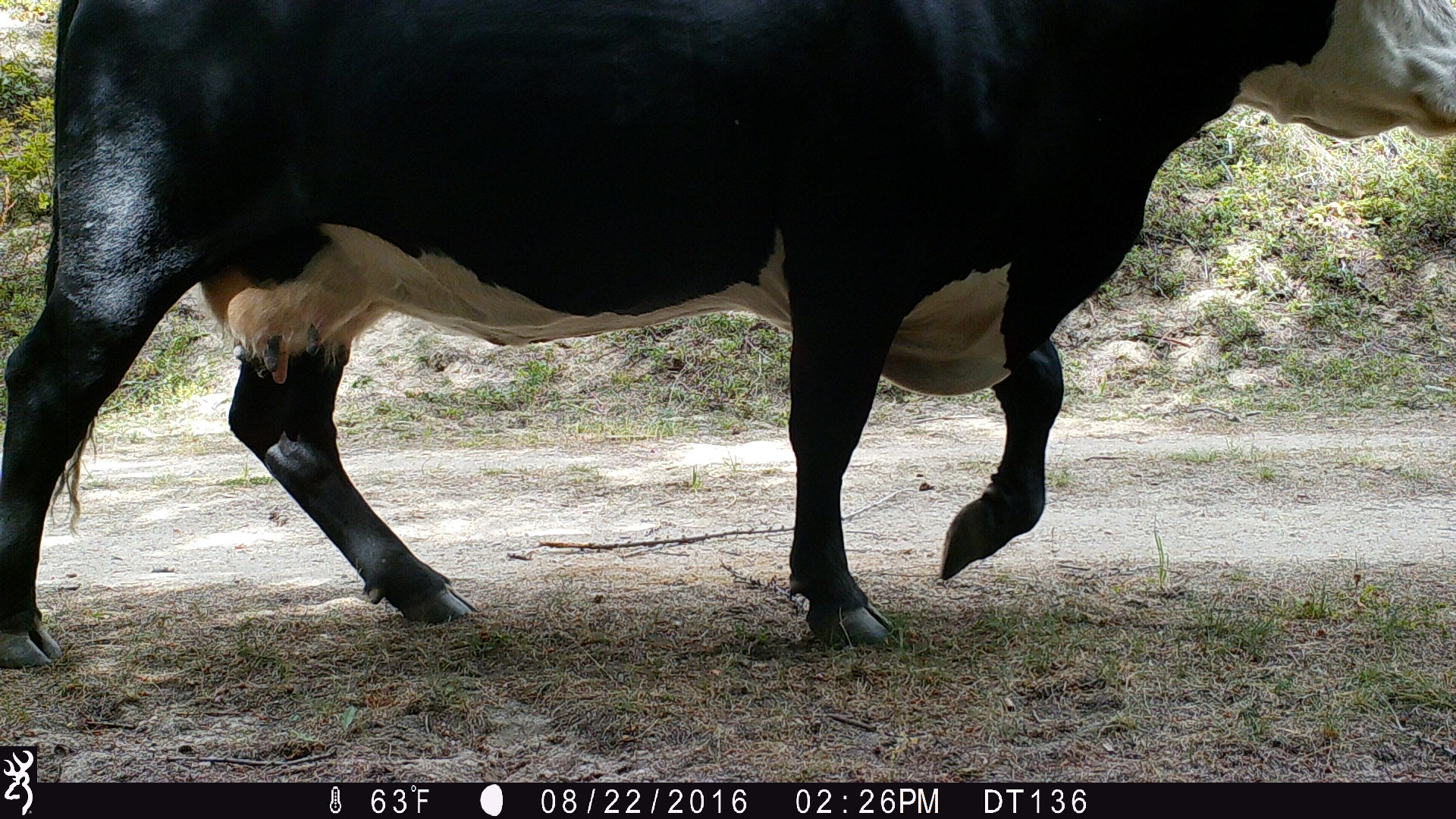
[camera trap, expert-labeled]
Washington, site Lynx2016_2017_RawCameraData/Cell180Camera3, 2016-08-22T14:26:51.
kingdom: Animalia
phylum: Chordata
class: Mammalia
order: Artiodactyla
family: Bovidae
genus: Bos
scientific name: Bos taurus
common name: domestic cattle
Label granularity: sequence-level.